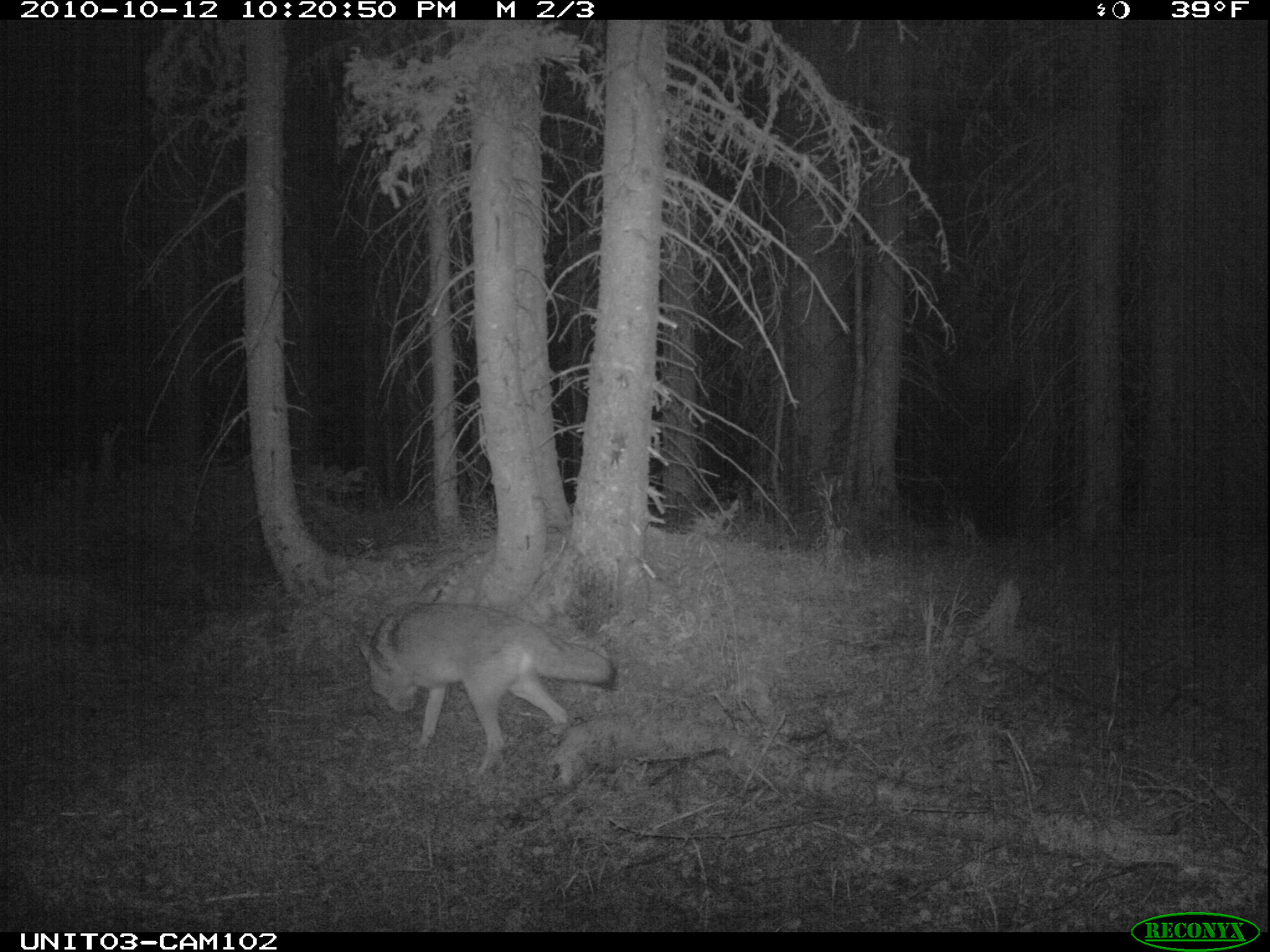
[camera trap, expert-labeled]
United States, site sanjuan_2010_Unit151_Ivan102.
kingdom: Animalia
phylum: Chordata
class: Mammalia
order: Carnivora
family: Canidae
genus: Canis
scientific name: Canis latrans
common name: coyote